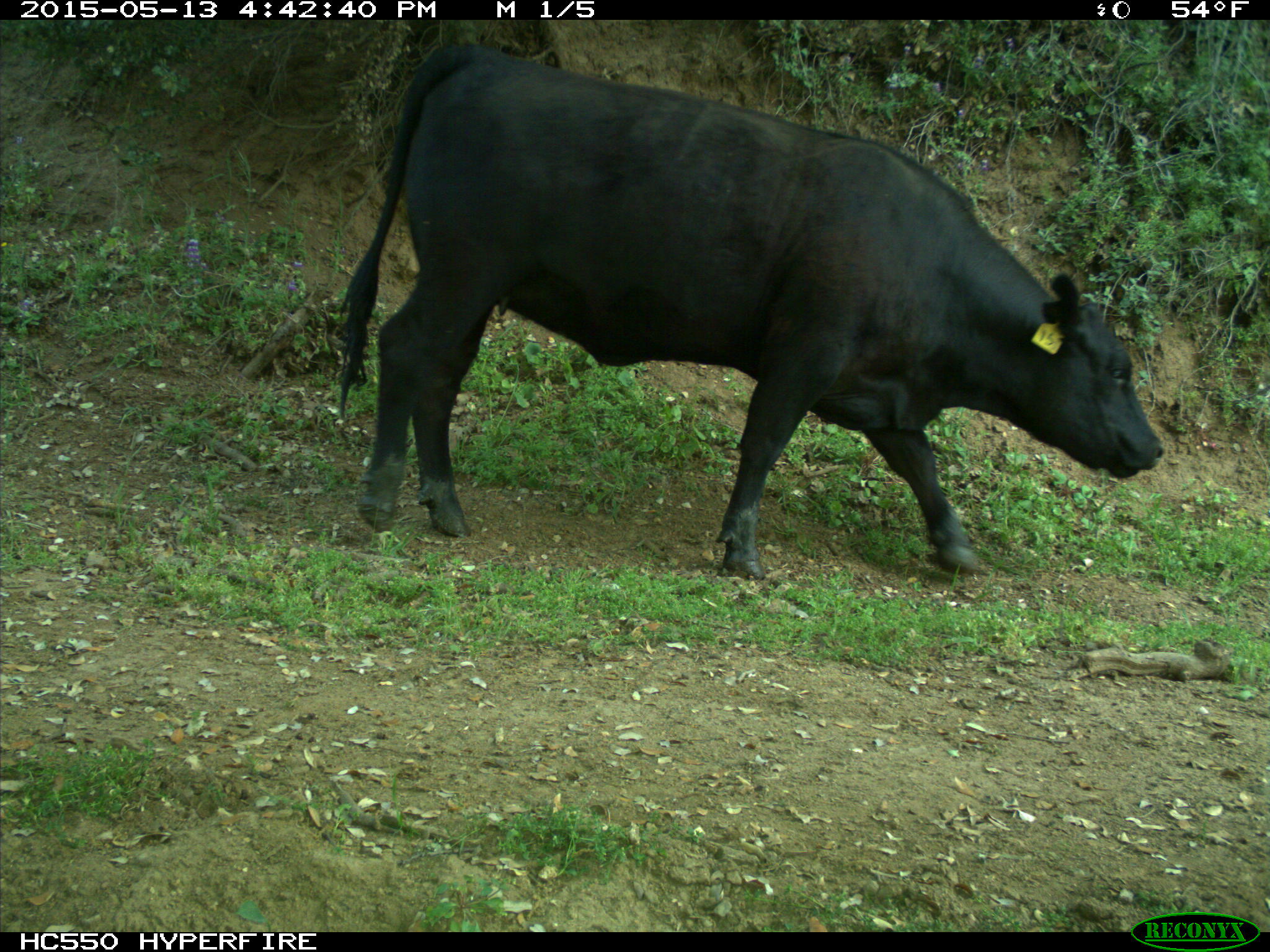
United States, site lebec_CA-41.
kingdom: Animalia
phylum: Chordata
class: Mammalia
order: Artiodactyla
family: Bovidae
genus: Bos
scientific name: Bos taurus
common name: domestic cow